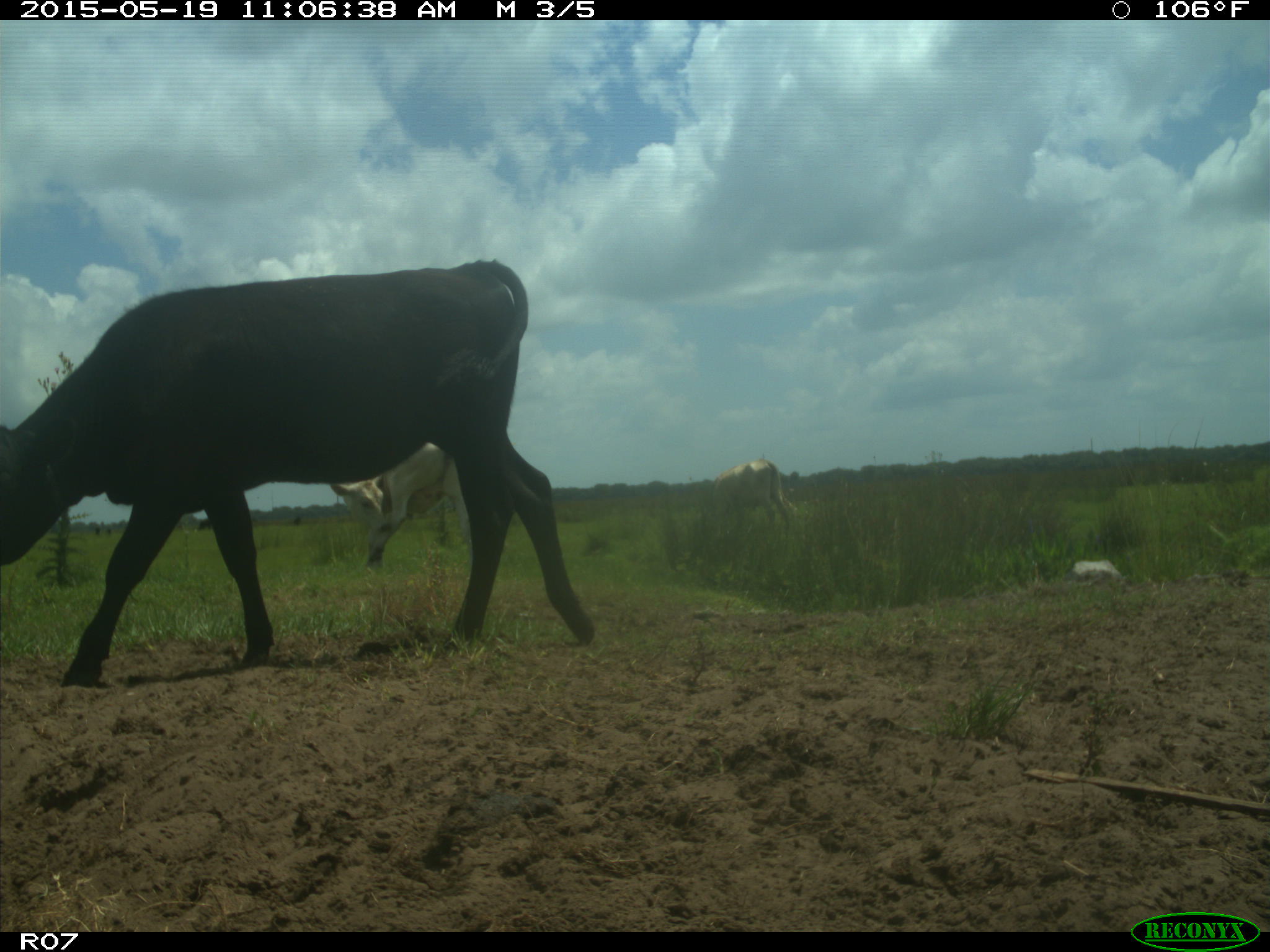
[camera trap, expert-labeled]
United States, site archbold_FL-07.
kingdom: Animalia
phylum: Chordata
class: Mammalia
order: Artiodactyla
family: Bovidae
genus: Bos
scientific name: Bos taurus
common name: domestic cow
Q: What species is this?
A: Bos taurus (domestic cow).